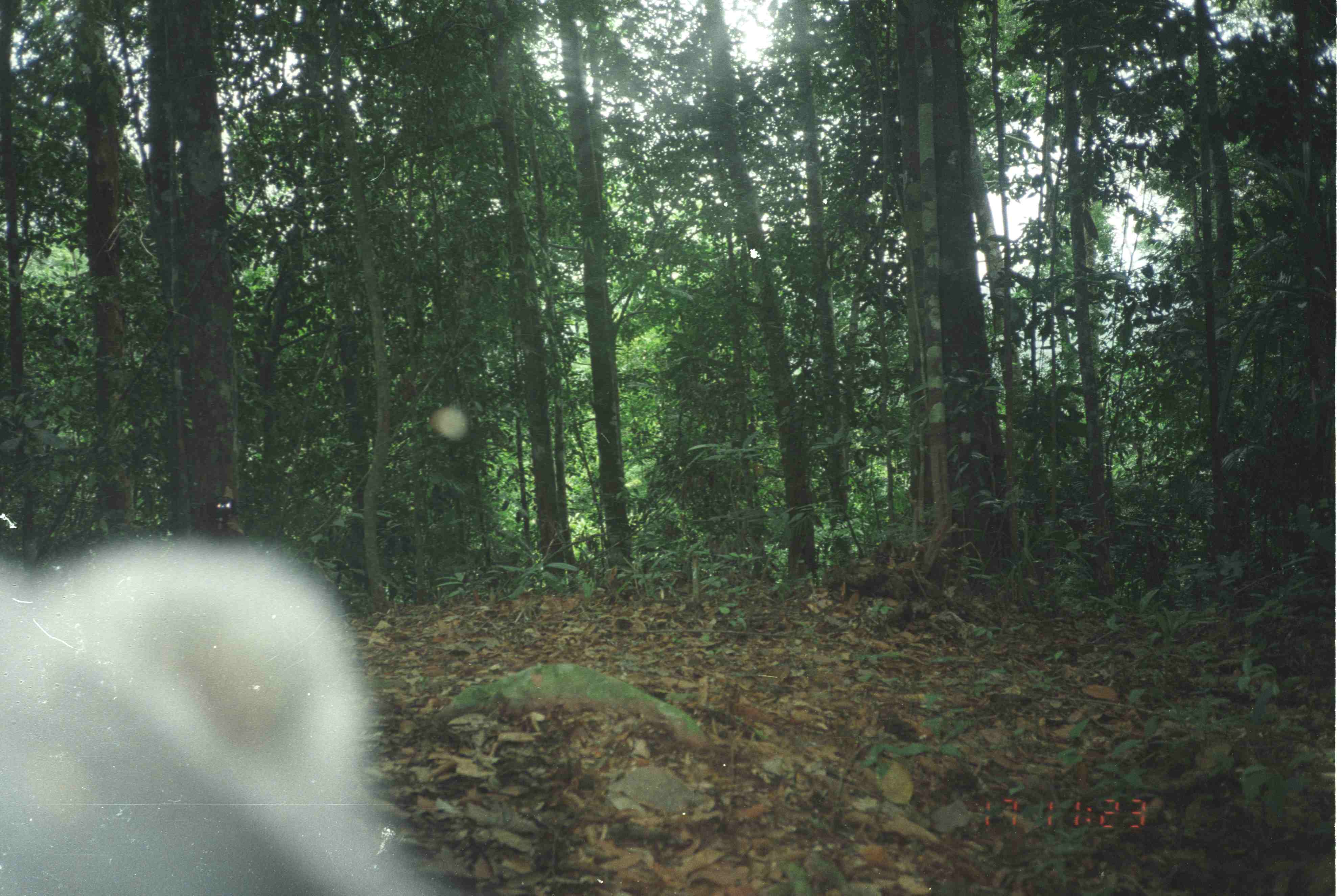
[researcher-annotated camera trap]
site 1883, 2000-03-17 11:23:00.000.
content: unidentified animal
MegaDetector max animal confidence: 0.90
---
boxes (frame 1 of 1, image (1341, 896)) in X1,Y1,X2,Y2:
unknown: 0,531,456,895